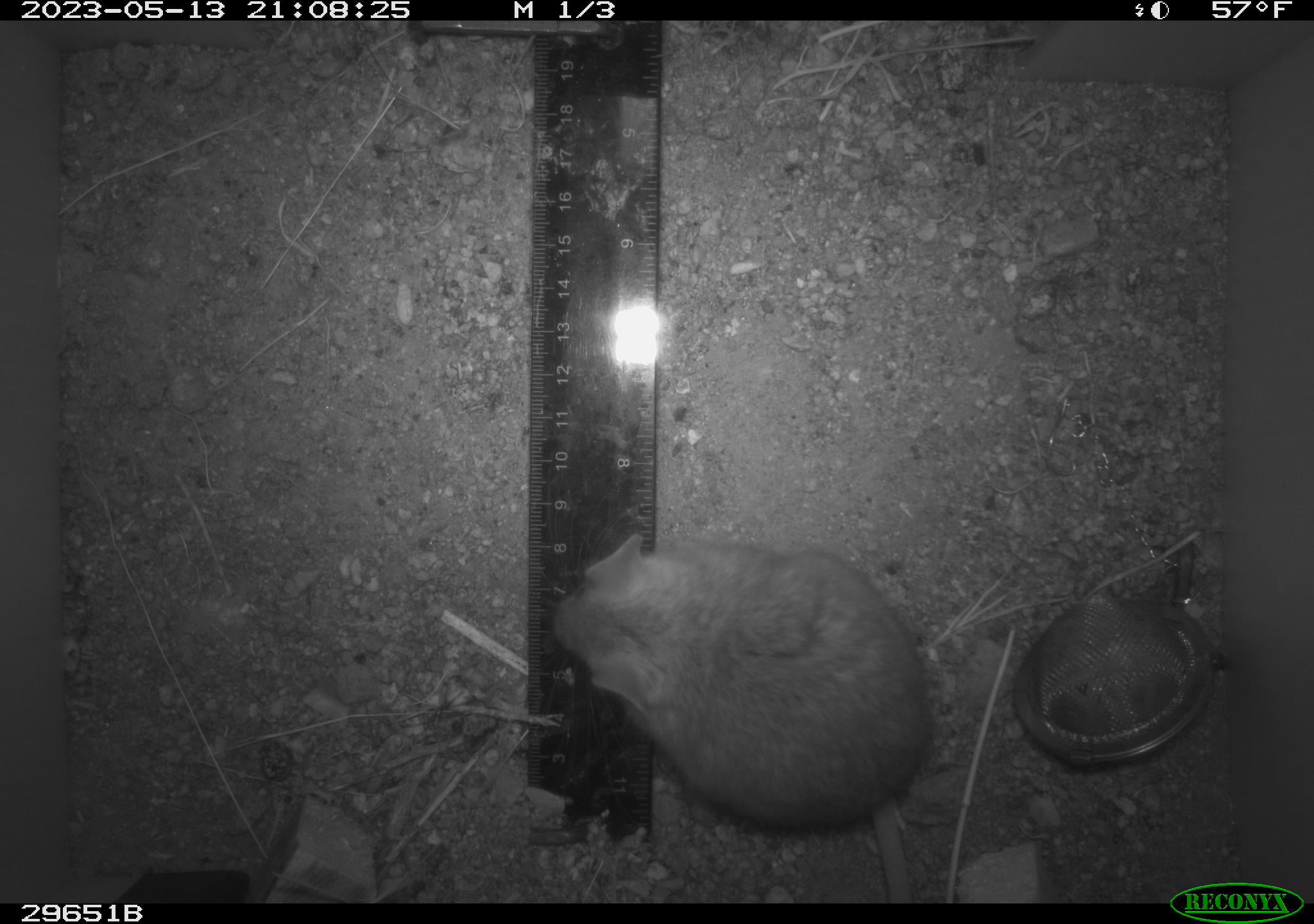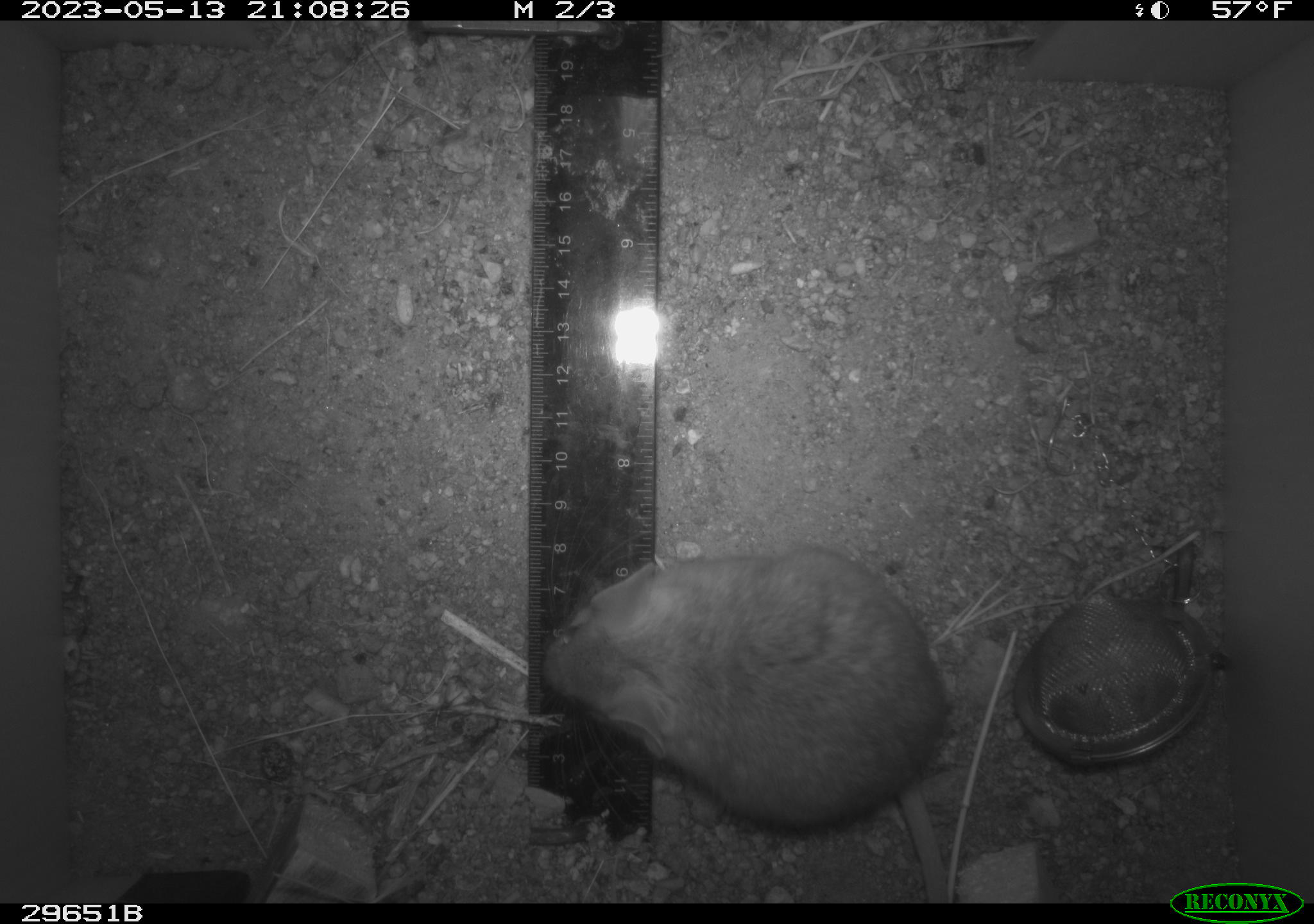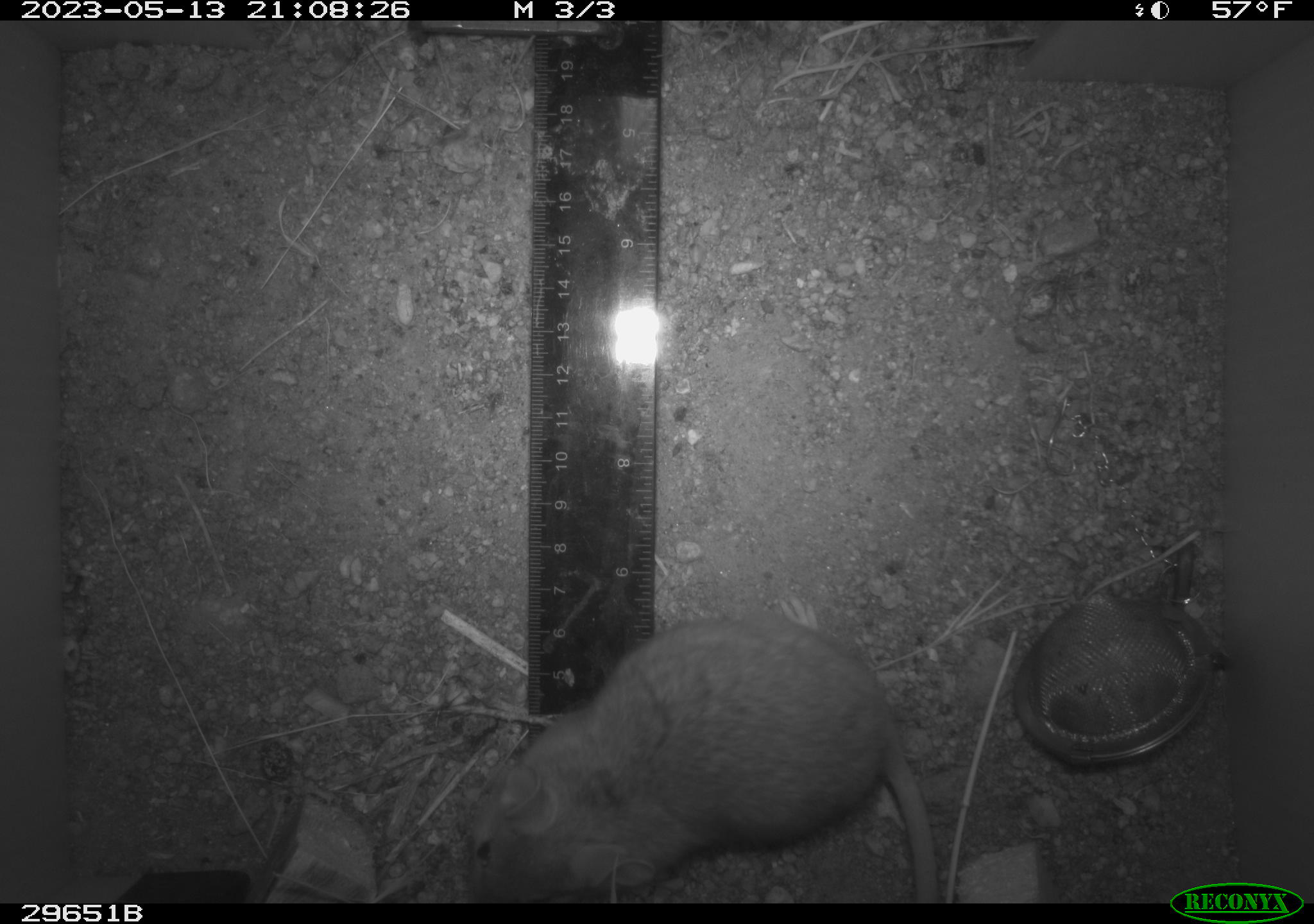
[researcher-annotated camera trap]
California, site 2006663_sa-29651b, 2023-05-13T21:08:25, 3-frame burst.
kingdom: Animalia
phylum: Chordata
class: Mammalia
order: Rodentia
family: Cricetidae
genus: Neotoma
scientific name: Neotoma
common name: pack rat or woodrat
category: neotoma species